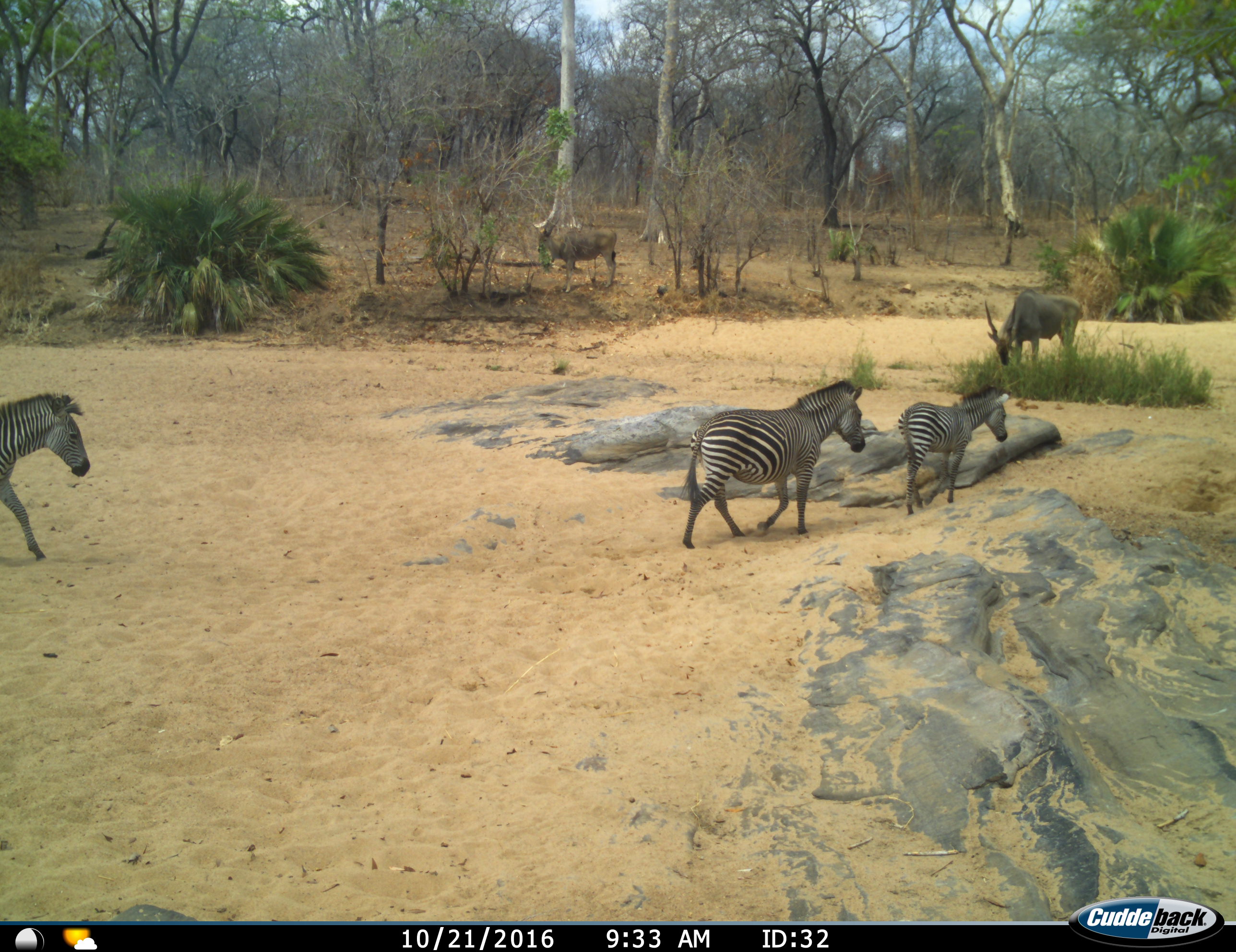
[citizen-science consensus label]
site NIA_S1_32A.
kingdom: Animalia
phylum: Chordata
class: Mammalia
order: Artiodactyla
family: Bovidae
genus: Tragelaphus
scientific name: Tragelaphus oryx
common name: eland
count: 2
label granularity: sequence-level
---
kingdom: Animalia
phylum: Chordata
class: Mammalia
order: Perissodactyla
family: Equidae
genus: Equus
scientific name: Equus quagga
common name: plains zebra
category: zebraplains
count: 3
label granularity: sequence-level